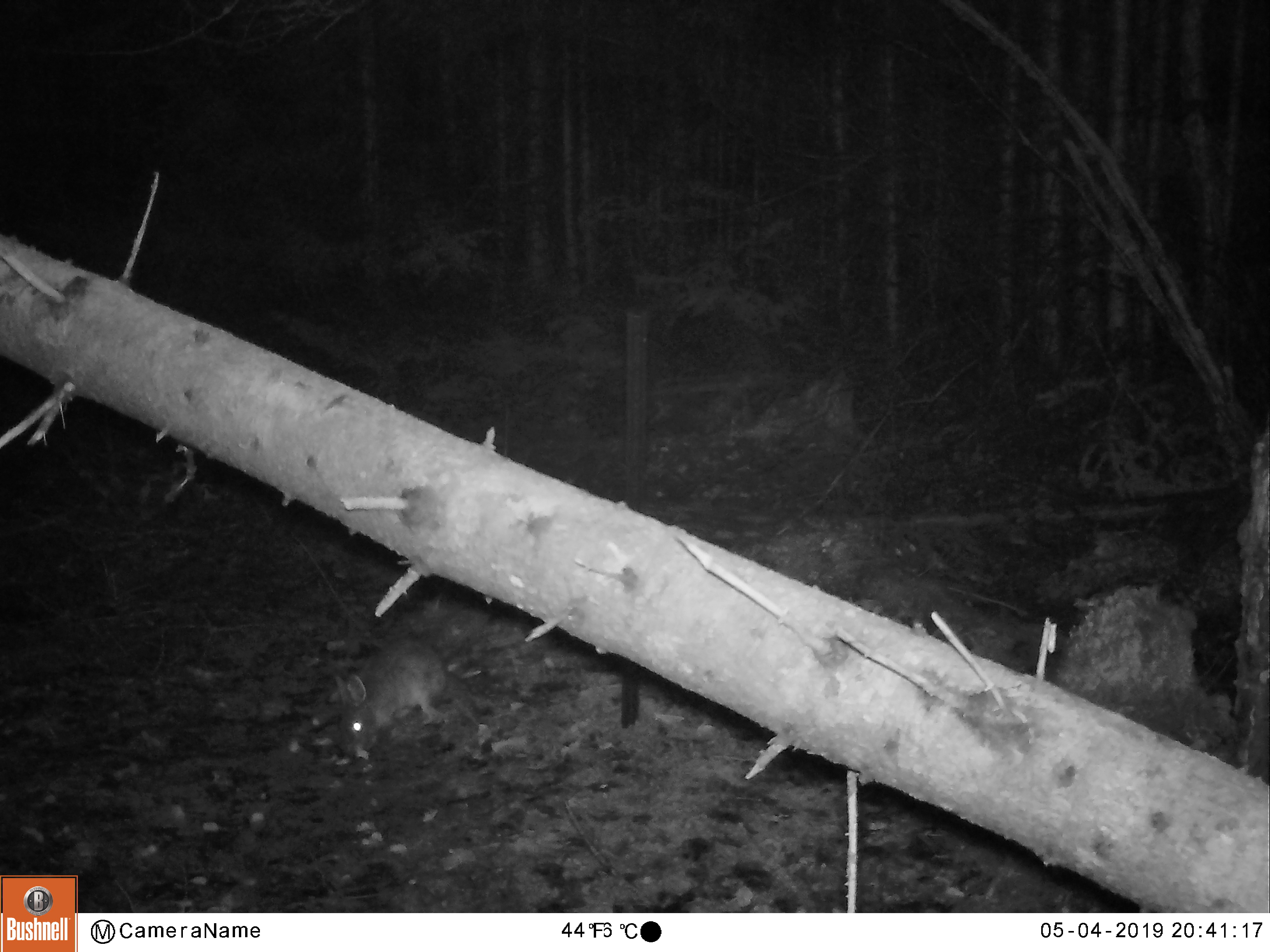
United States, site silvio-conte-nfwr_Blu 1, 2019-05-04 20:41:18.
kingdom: Animalia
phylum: Chordata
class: Mammalia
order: Lagomorpha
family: Leporidae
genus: Lepus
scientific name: Lepus americanus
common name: snowshoe hare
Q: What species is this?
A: Snowshoe hare (Lepus americanus).